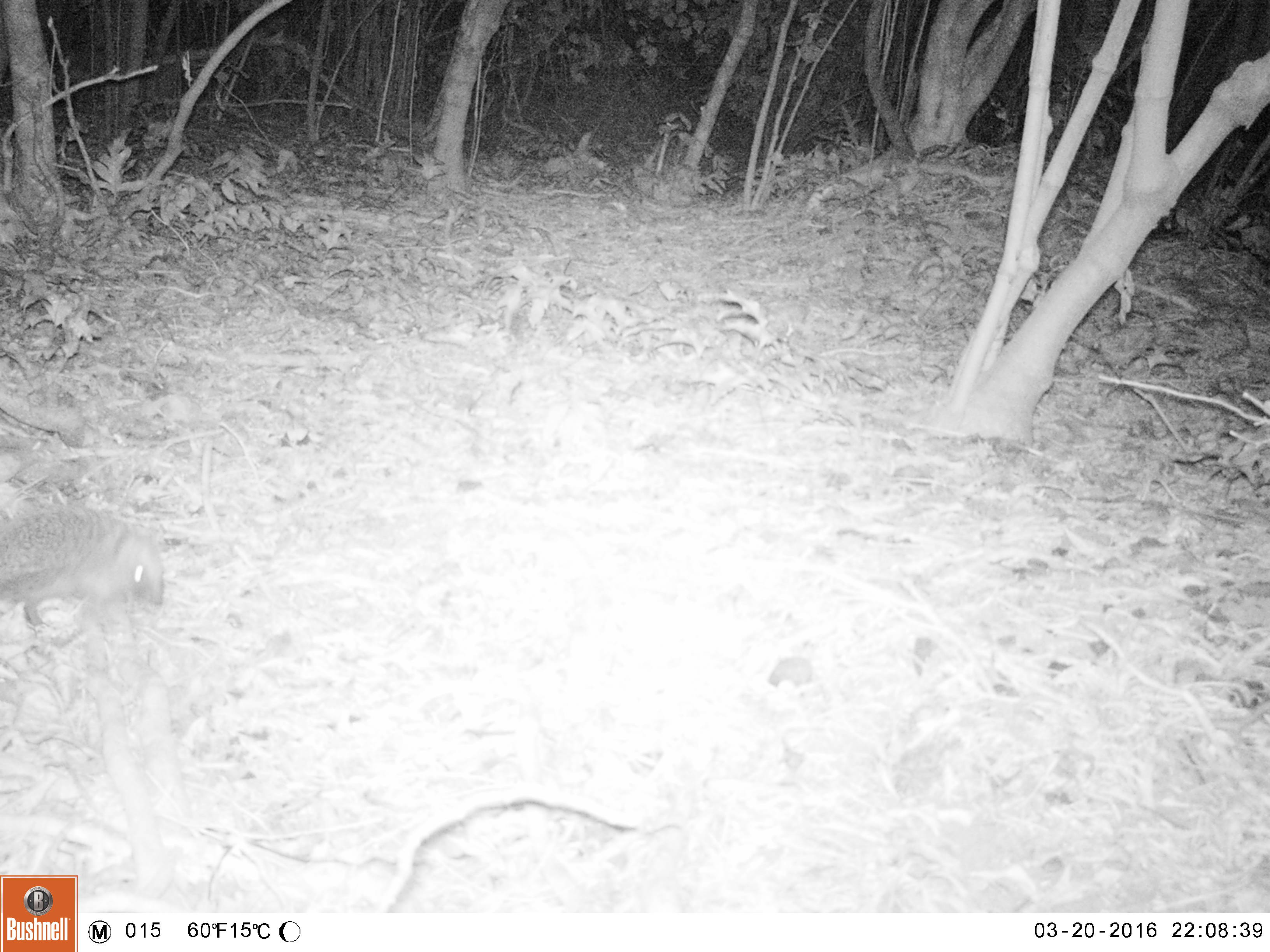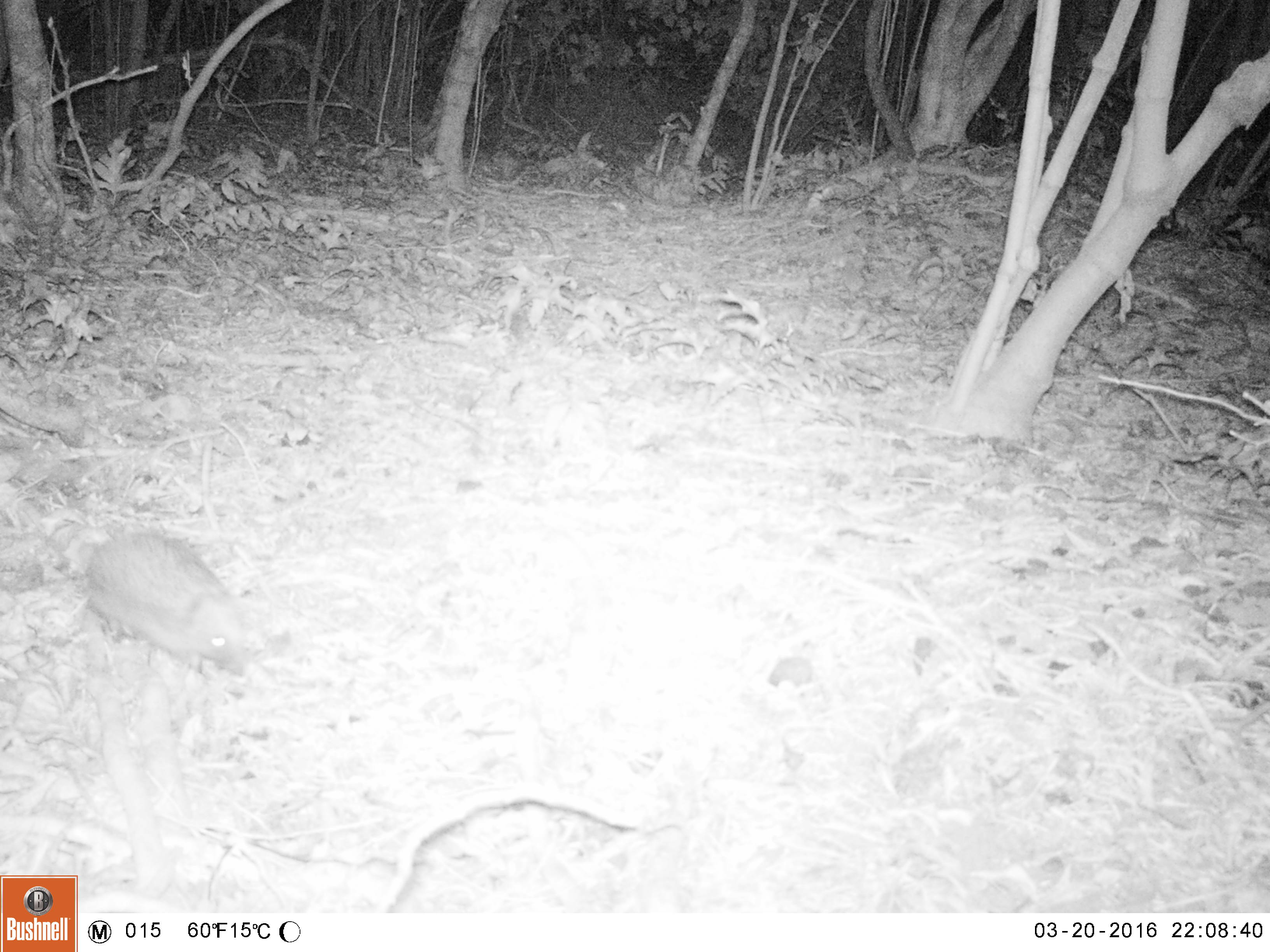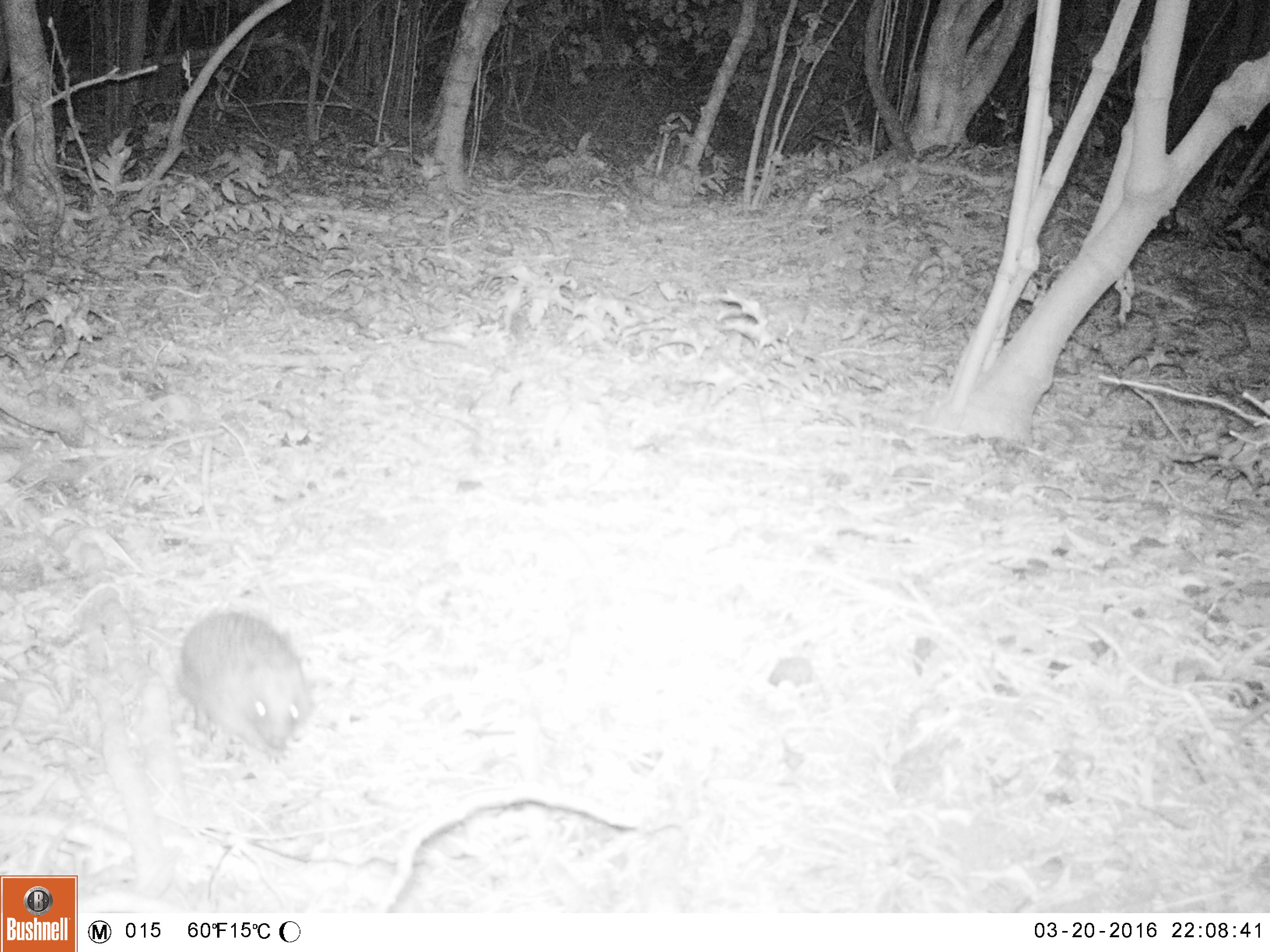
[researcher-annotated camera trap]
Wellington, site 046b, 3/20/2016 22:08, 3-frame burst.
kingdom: Animalia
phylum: Chordata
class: Mammalia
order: Eulipotyphla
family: Erinaceidae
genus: Erinaceus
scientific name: Erinaceus europaeus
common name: hedgehog